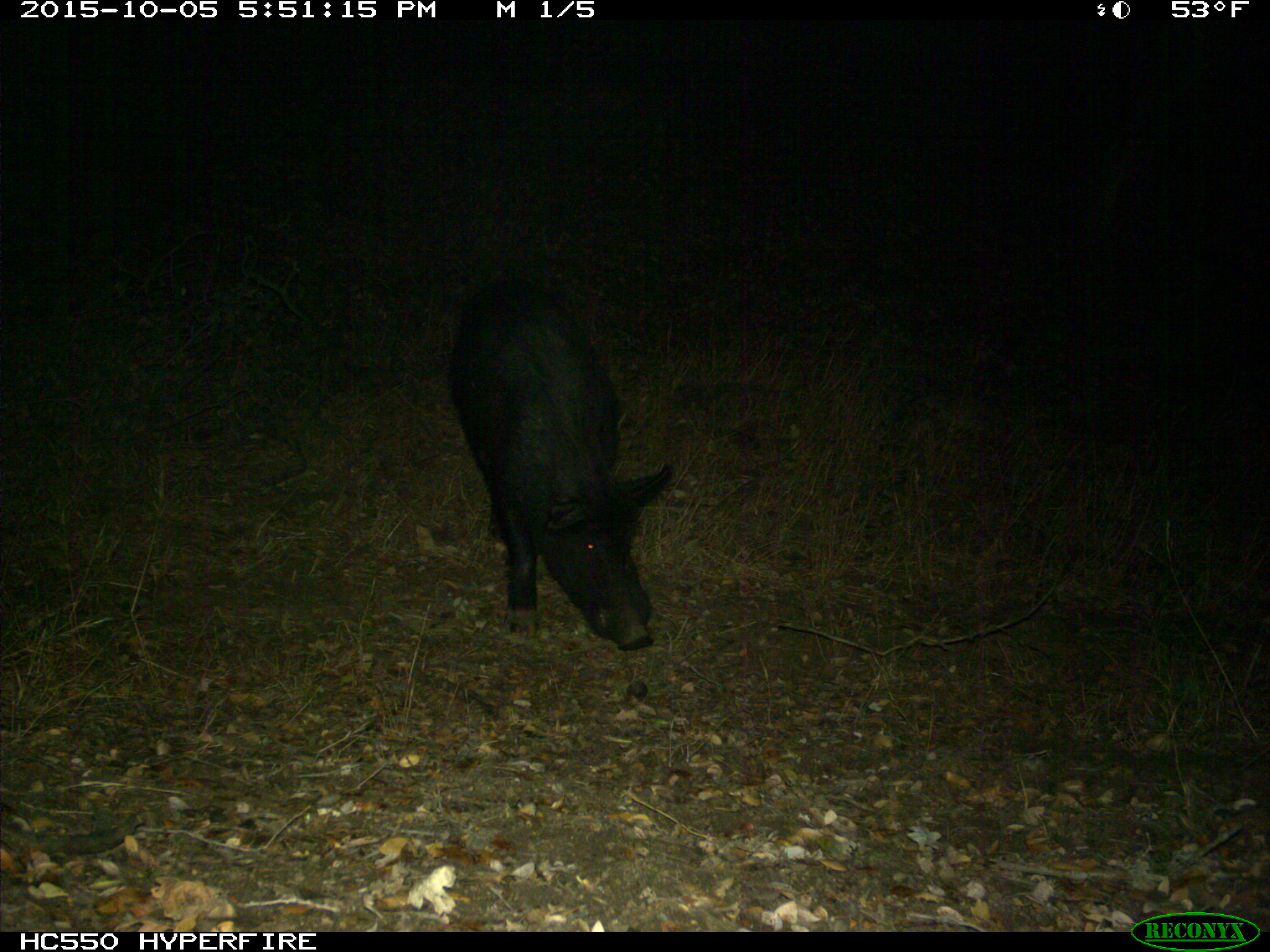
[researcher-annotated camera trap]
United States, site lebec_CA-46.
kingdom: Animalia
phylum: Chordata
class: Mammalia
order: Artiodactyla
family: Suidae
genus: Sus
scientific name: Sus scrofa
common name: wild boar